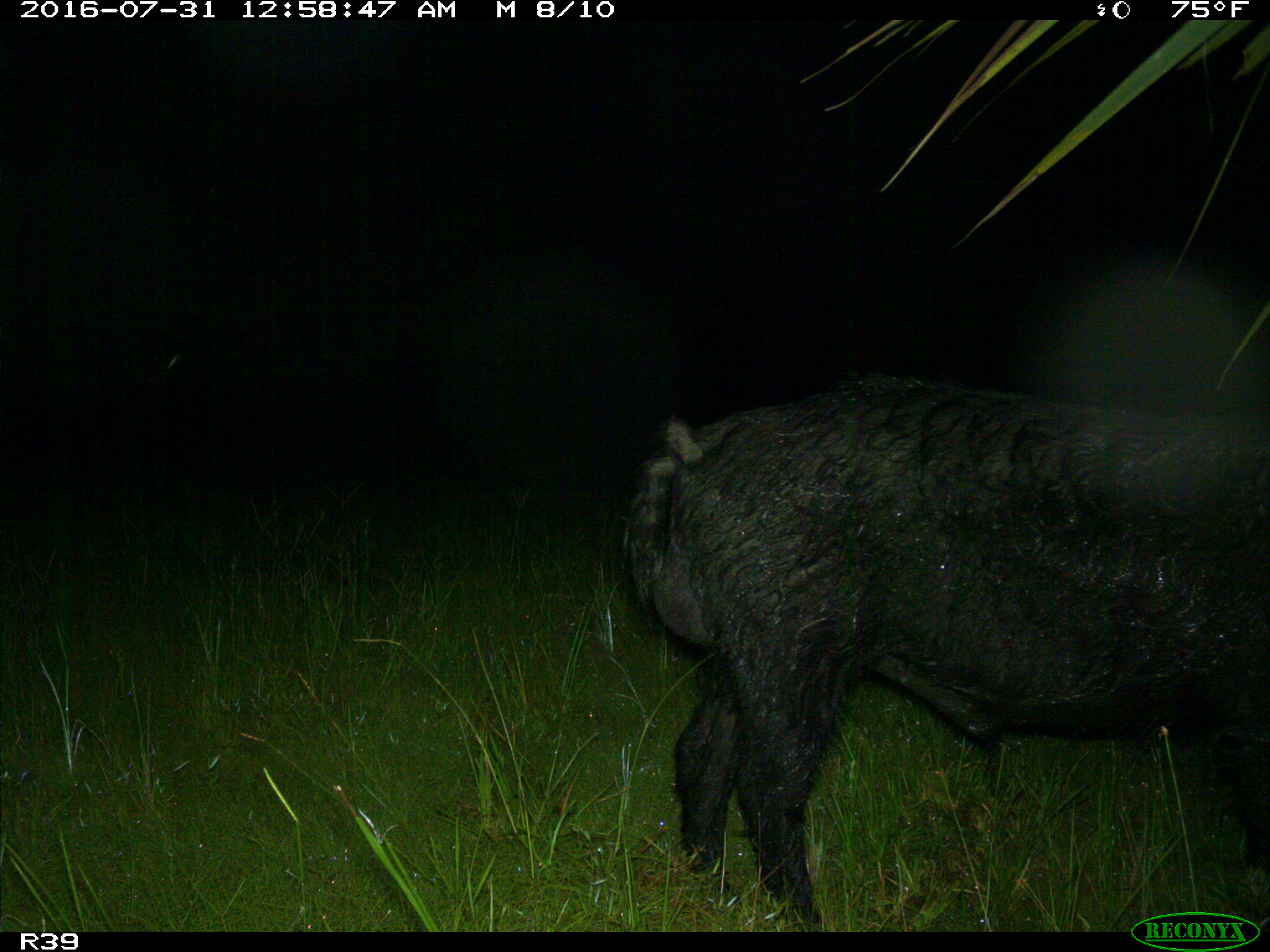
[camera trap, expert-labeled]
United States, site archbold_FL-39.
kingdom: Animalia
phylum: Chordata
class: Mammalia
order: Artiodactyla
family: Suidae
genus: Sus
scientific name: Sus scrofa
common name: wild boar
Sus scrofa (wild boar).